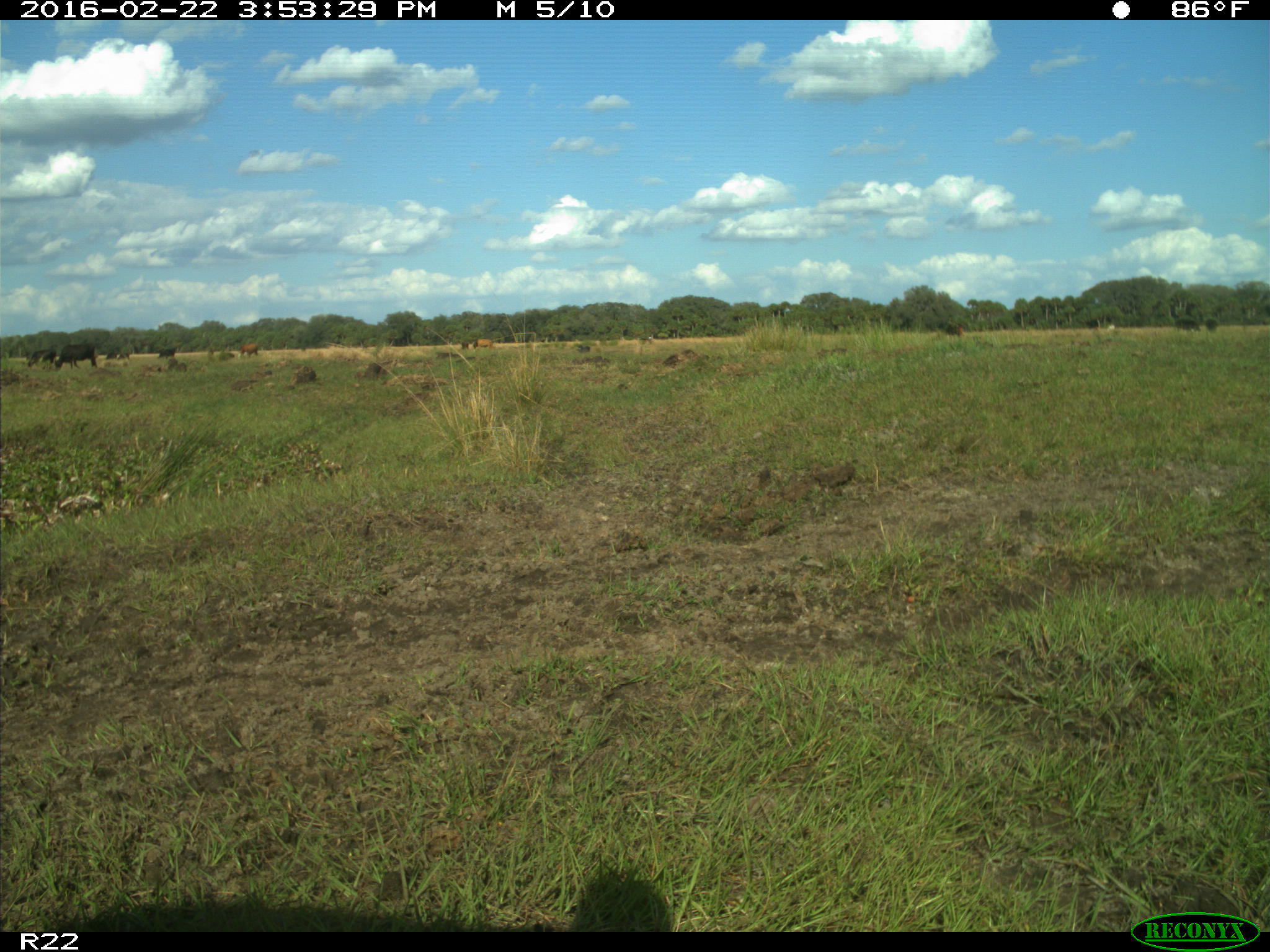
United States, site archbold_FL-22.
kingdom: Animalia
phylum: Chordata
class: Mammalia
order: Artiodactyla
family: Bovidae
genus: Bos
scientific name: Bos taurus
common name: domestic cow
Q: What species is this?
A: Bos taurus (domestic cow).